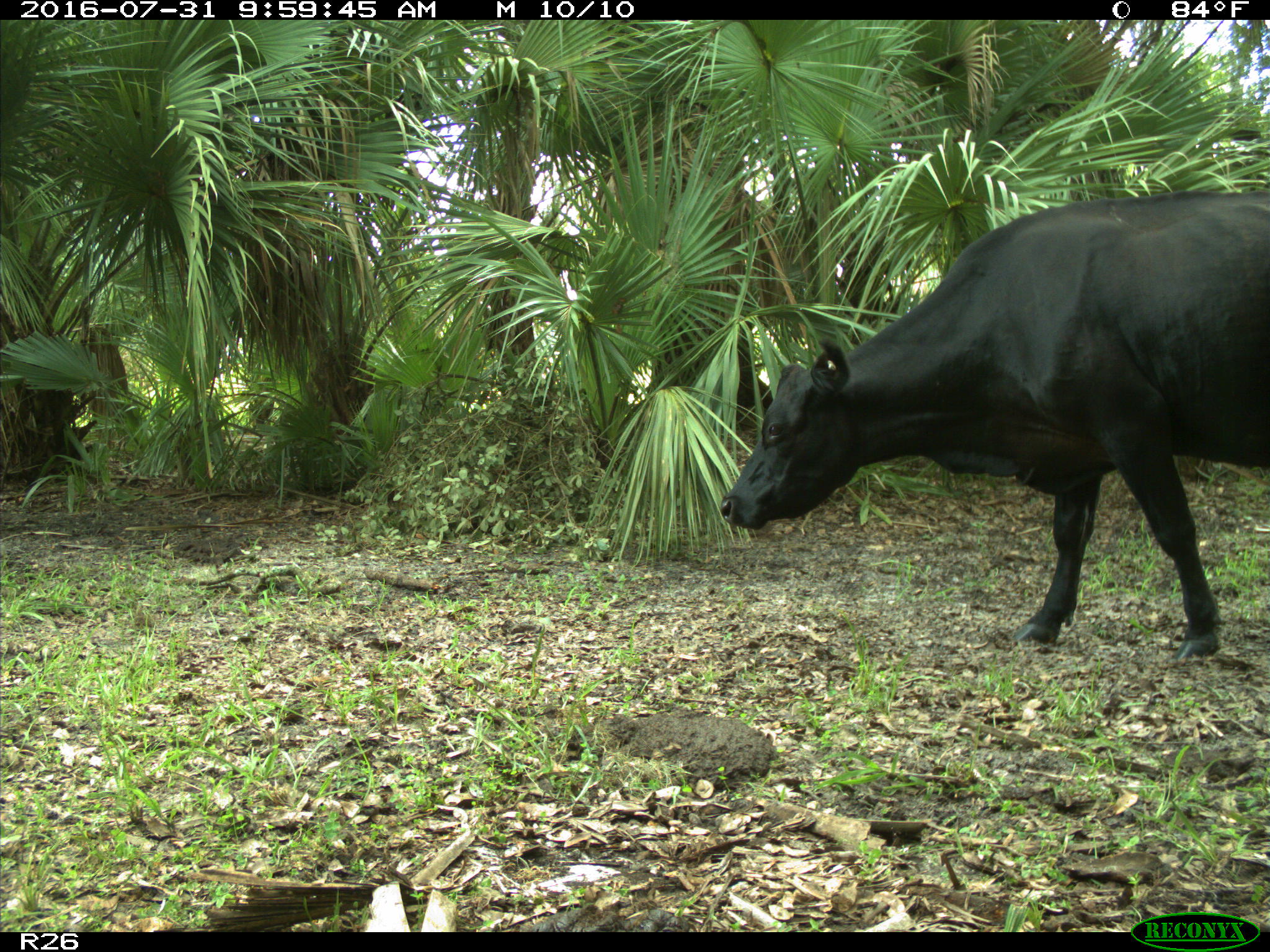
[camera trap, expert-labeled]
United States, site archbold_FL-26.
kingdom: Animalia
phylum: Chordata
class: Mammalia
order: Artiodactyla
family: Bovidae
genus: Bos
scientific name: Bos taurus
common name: domestic cow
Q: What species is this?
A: Bos taurus (domestic cow).